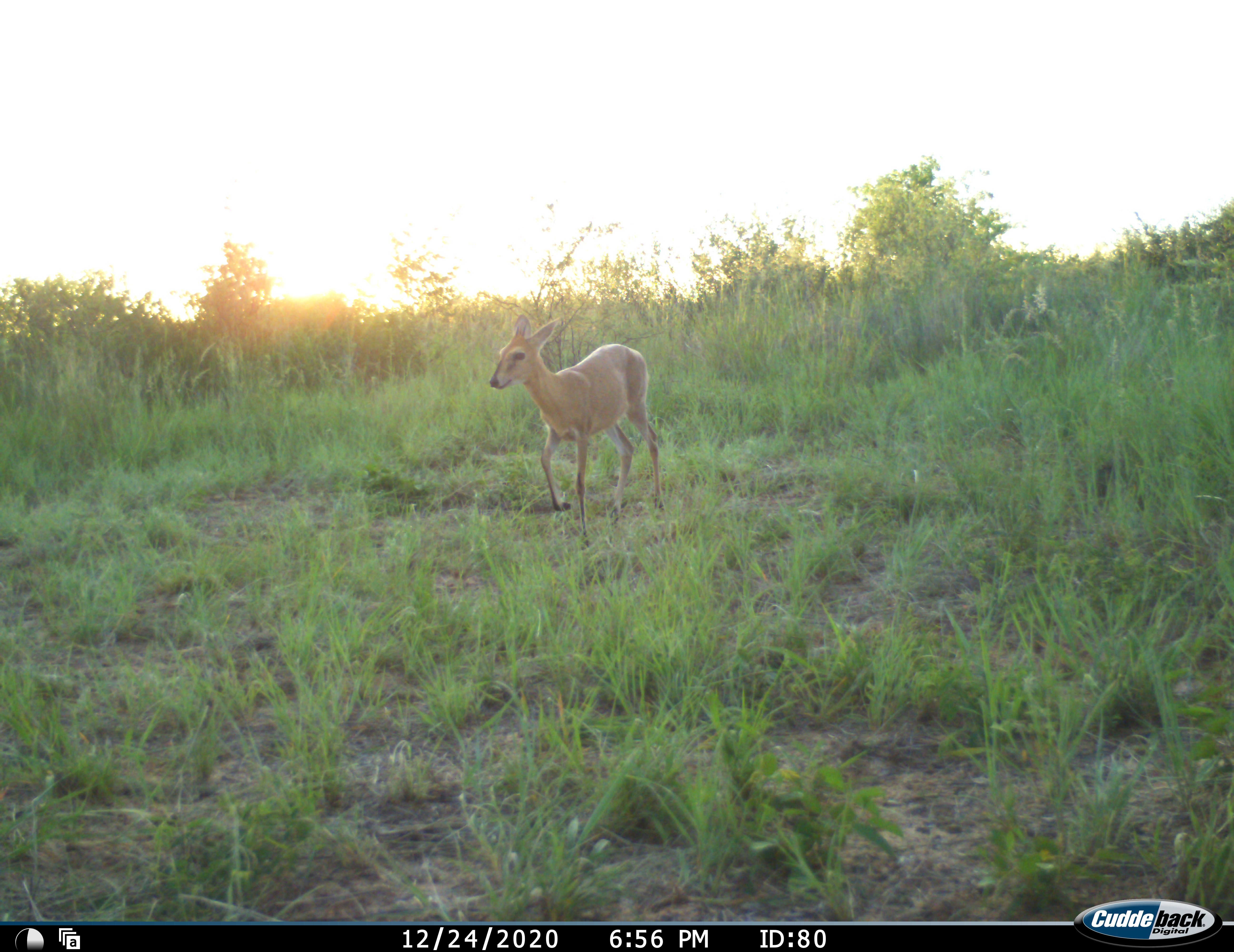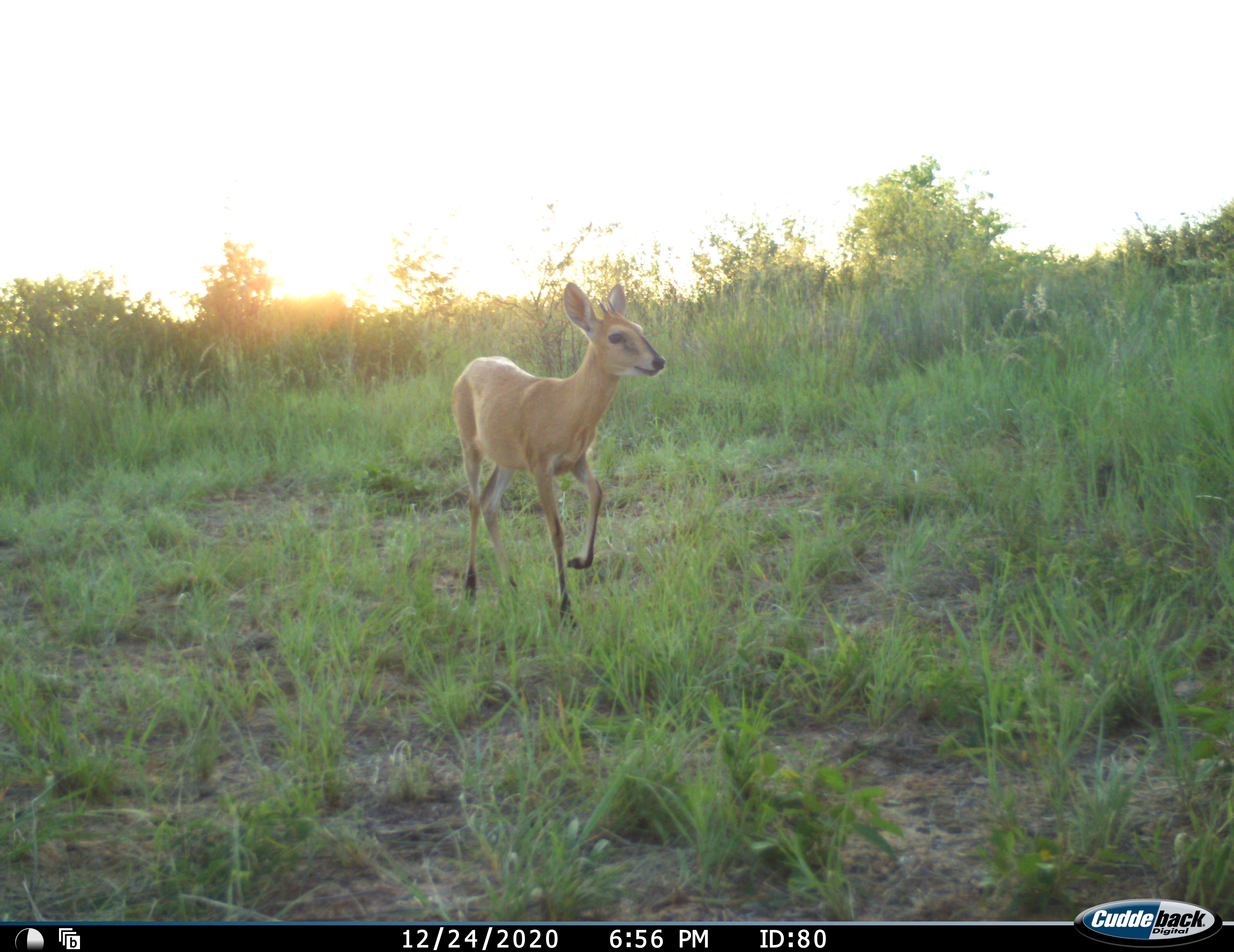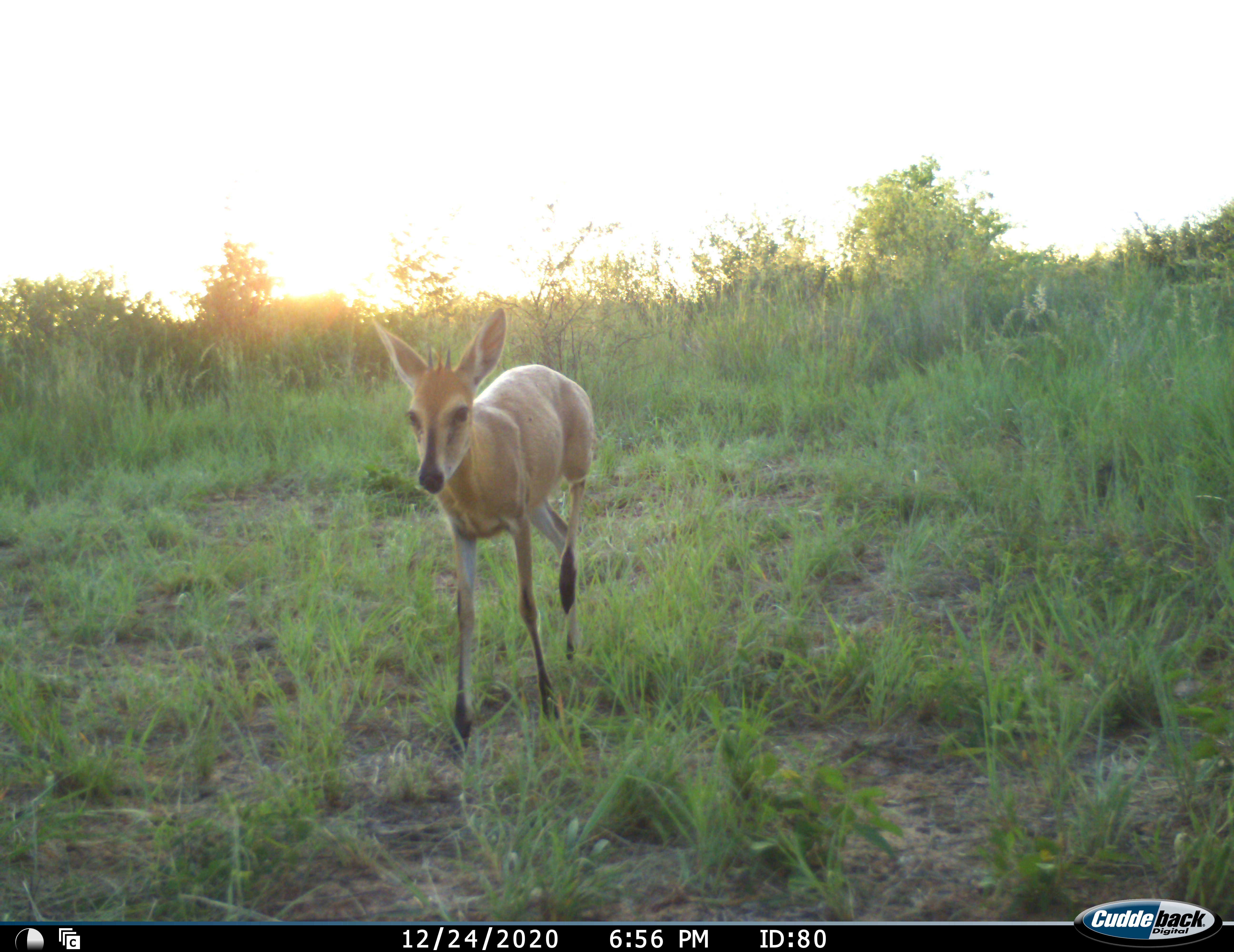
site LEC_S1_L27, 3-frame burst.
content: unidentified animal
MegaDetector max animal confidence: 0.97